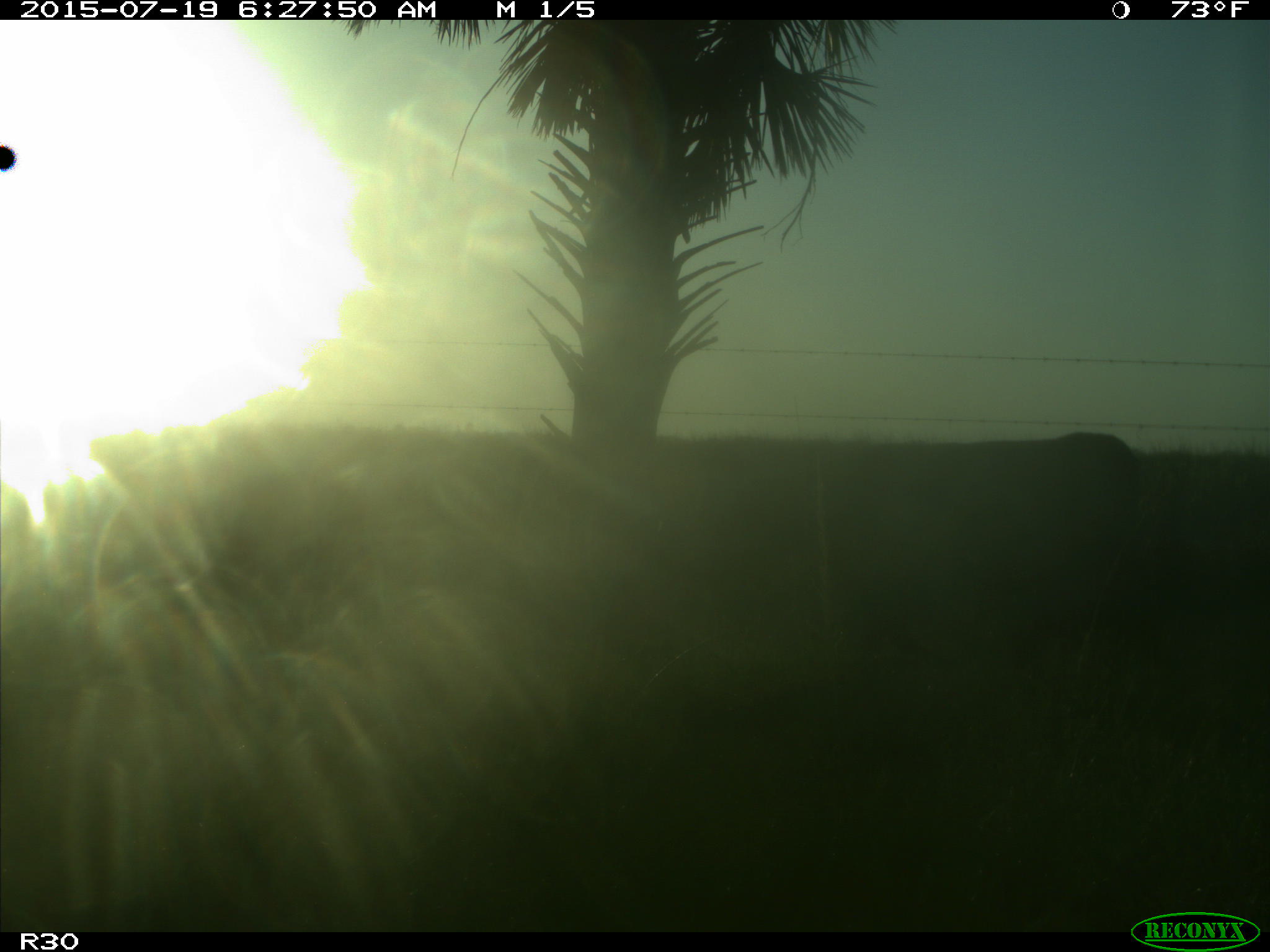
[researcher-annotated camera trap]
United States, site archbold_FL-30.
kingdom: Animalia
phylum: Chordata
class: Mammalia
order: Artiodactyla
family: Bovidae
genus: Bos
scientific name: Bos taurus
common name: domestic cow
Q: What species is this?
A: Bos taurus (domestic cow).